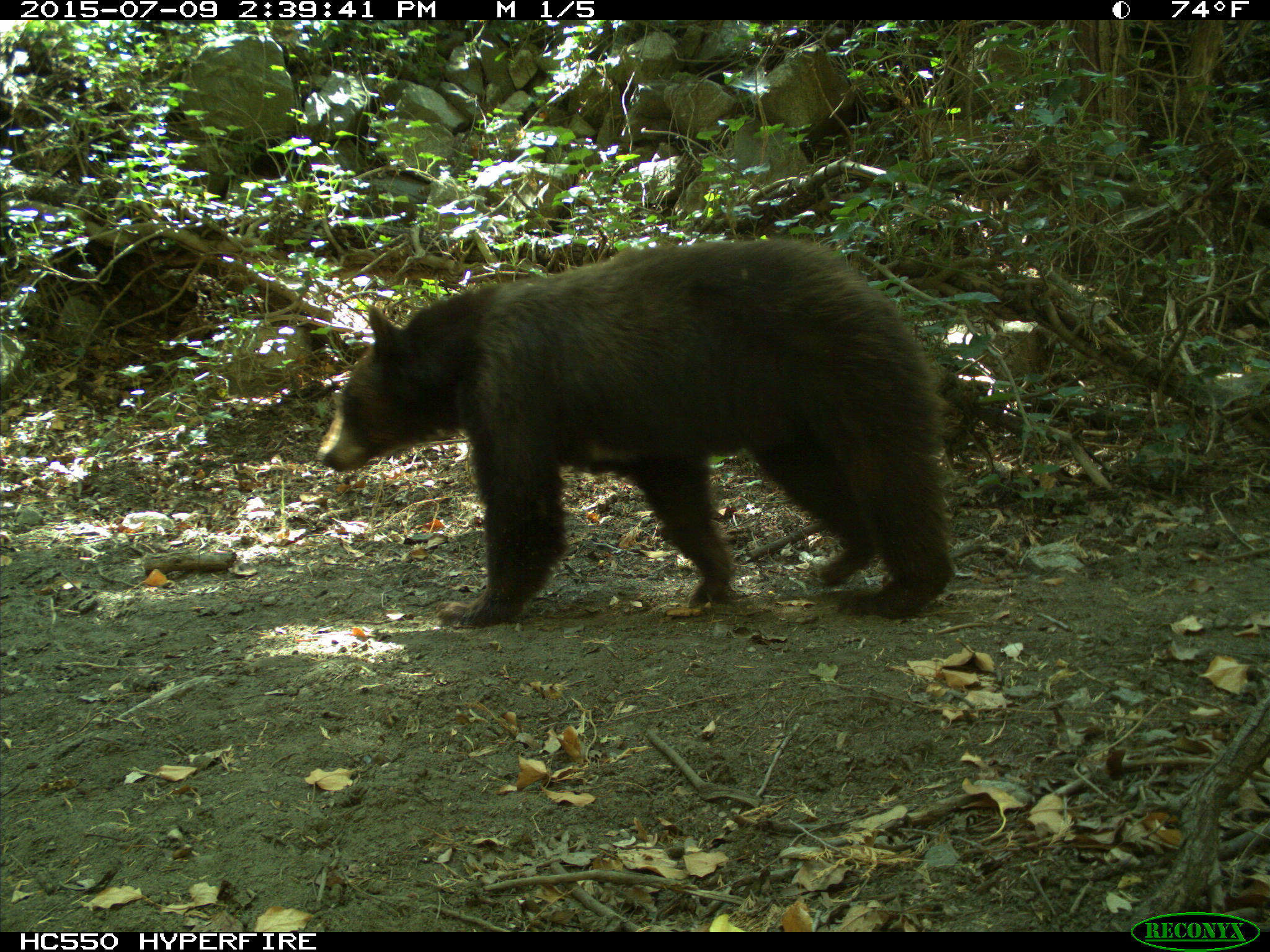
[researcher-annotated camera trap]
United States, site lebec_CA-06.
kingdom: Animalia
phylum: Chordata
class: Mammalia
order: Carnivora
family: Ursidae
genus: Ursus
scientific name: Ursus americanus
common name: american black bear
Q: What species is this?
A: Ursus americanus (american black bear).